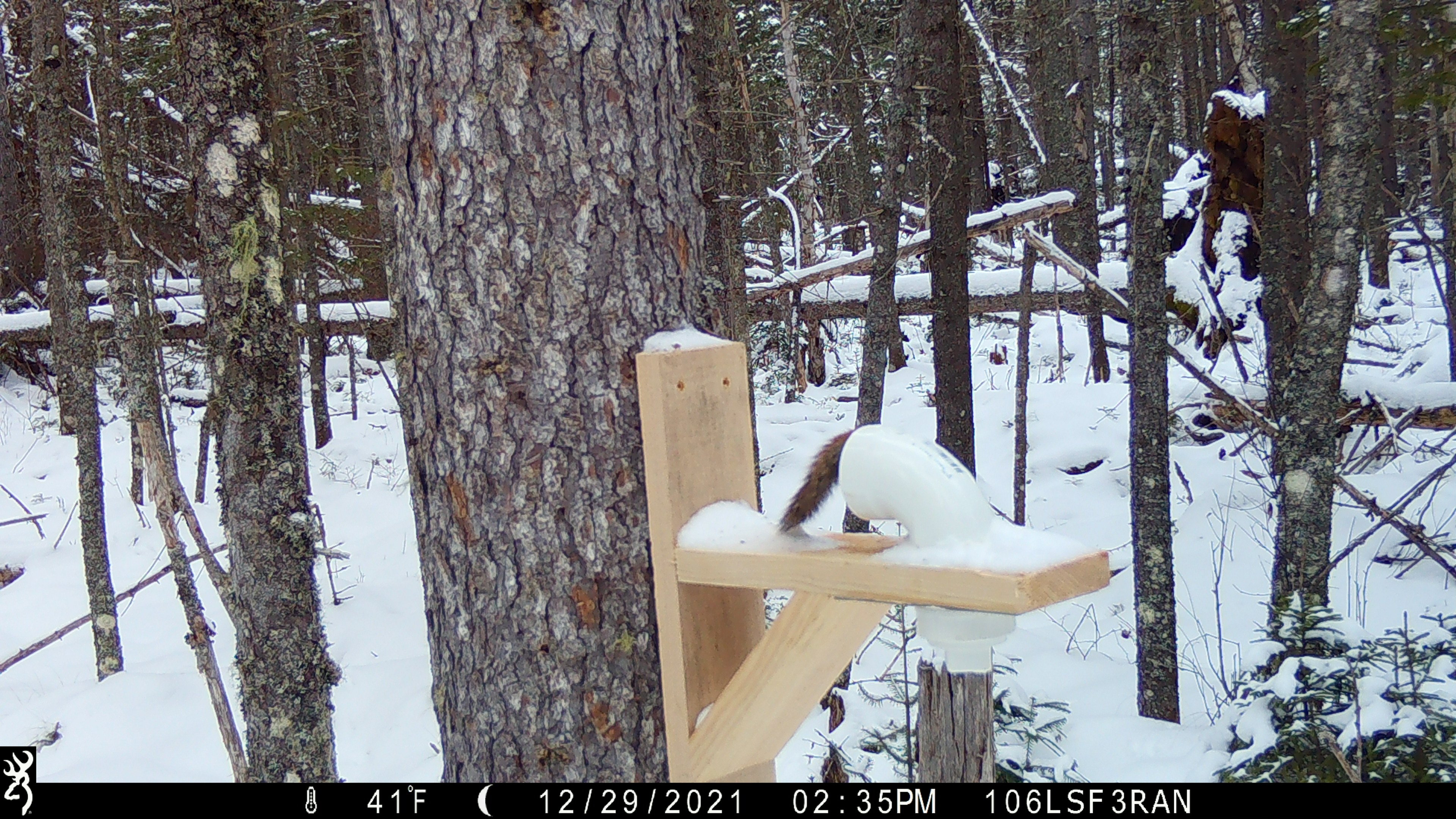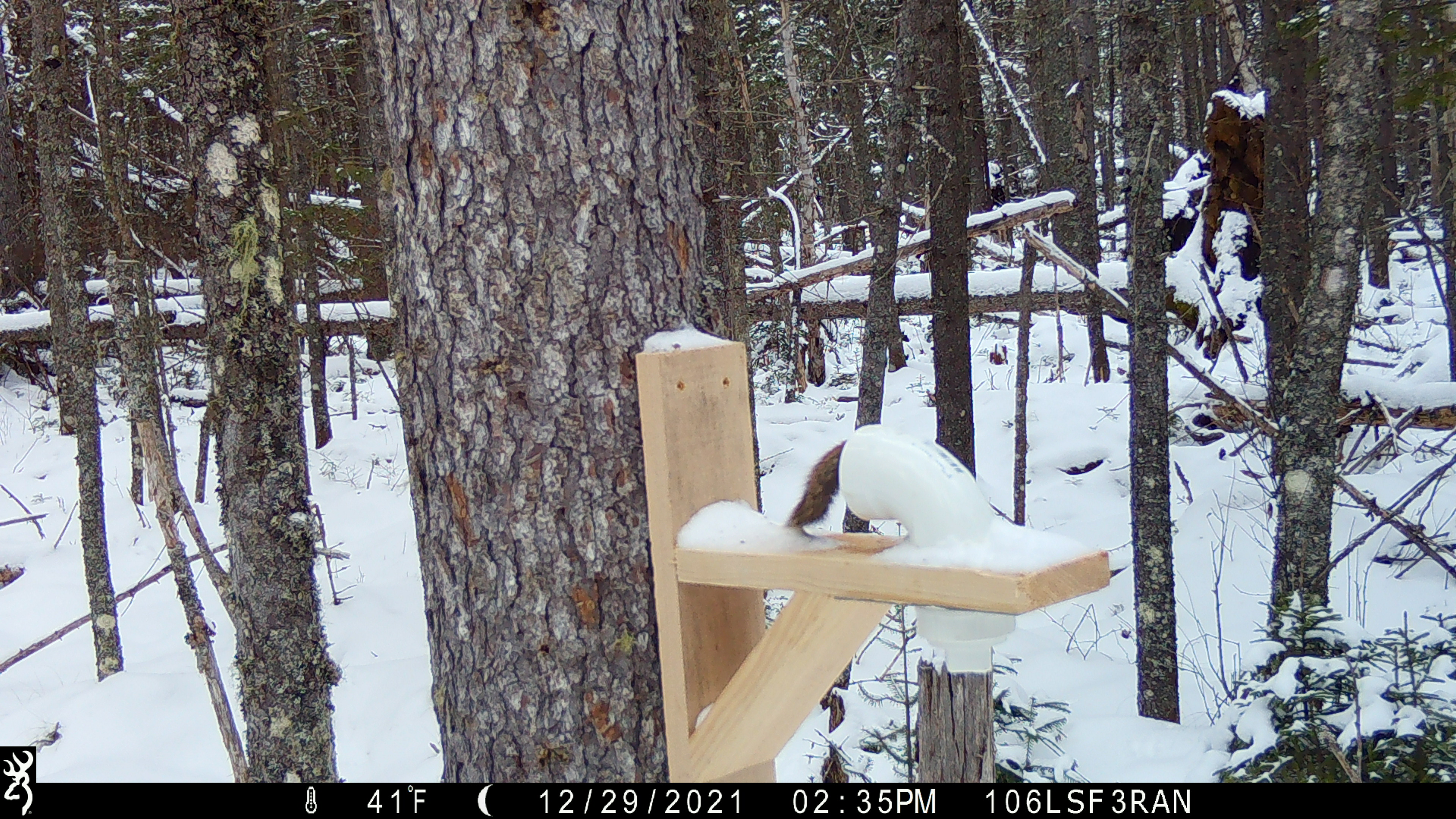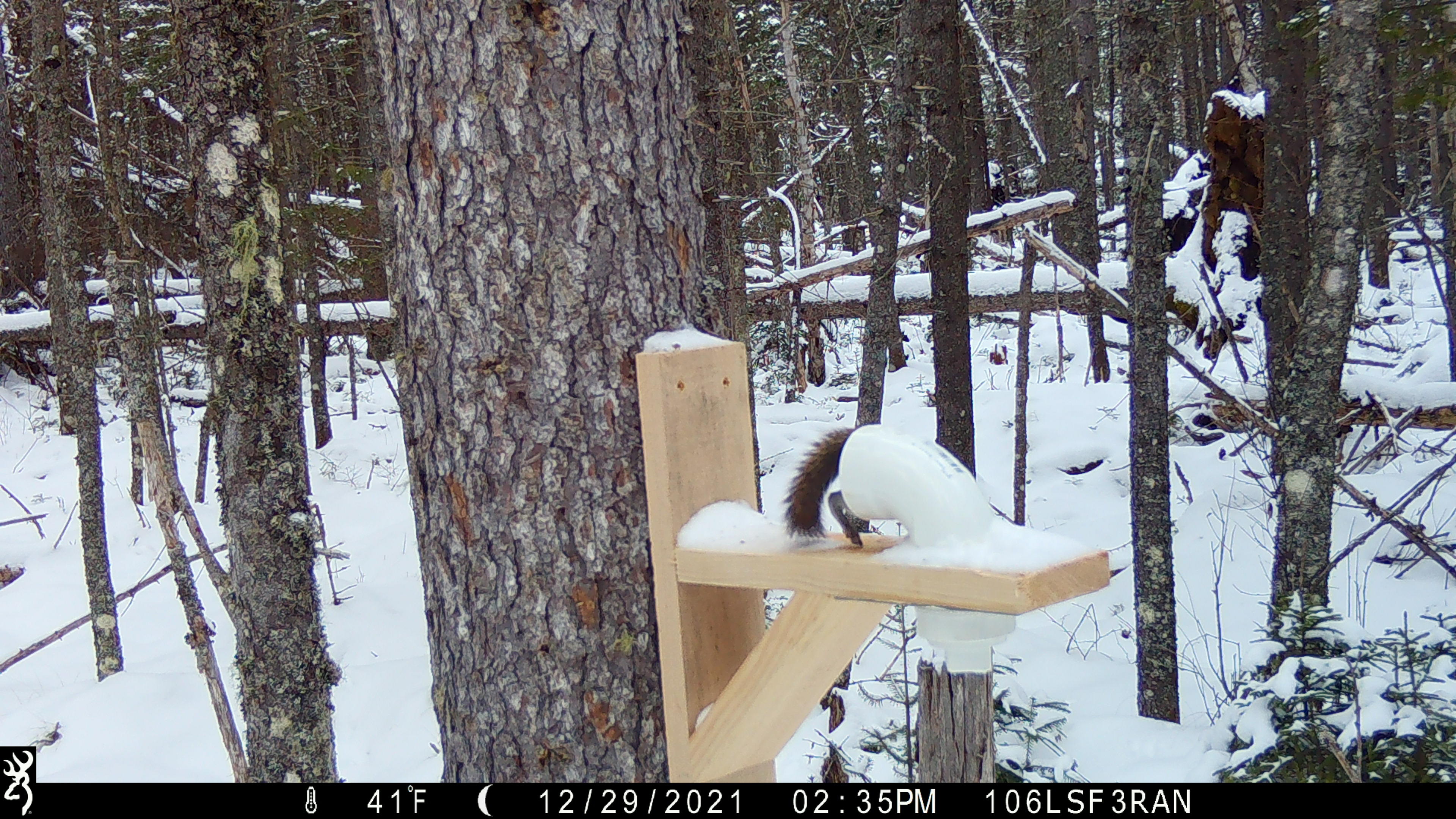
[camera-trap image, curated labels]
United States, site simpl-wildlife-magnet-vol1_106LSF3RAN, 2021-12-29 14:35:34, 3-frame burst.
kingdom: Animalia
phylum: Chordata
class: Mammalia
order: Rodentia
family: Sciuridae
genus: Tamiasciurus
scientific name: Tamiasciurus hudsonicus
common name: red squirrel